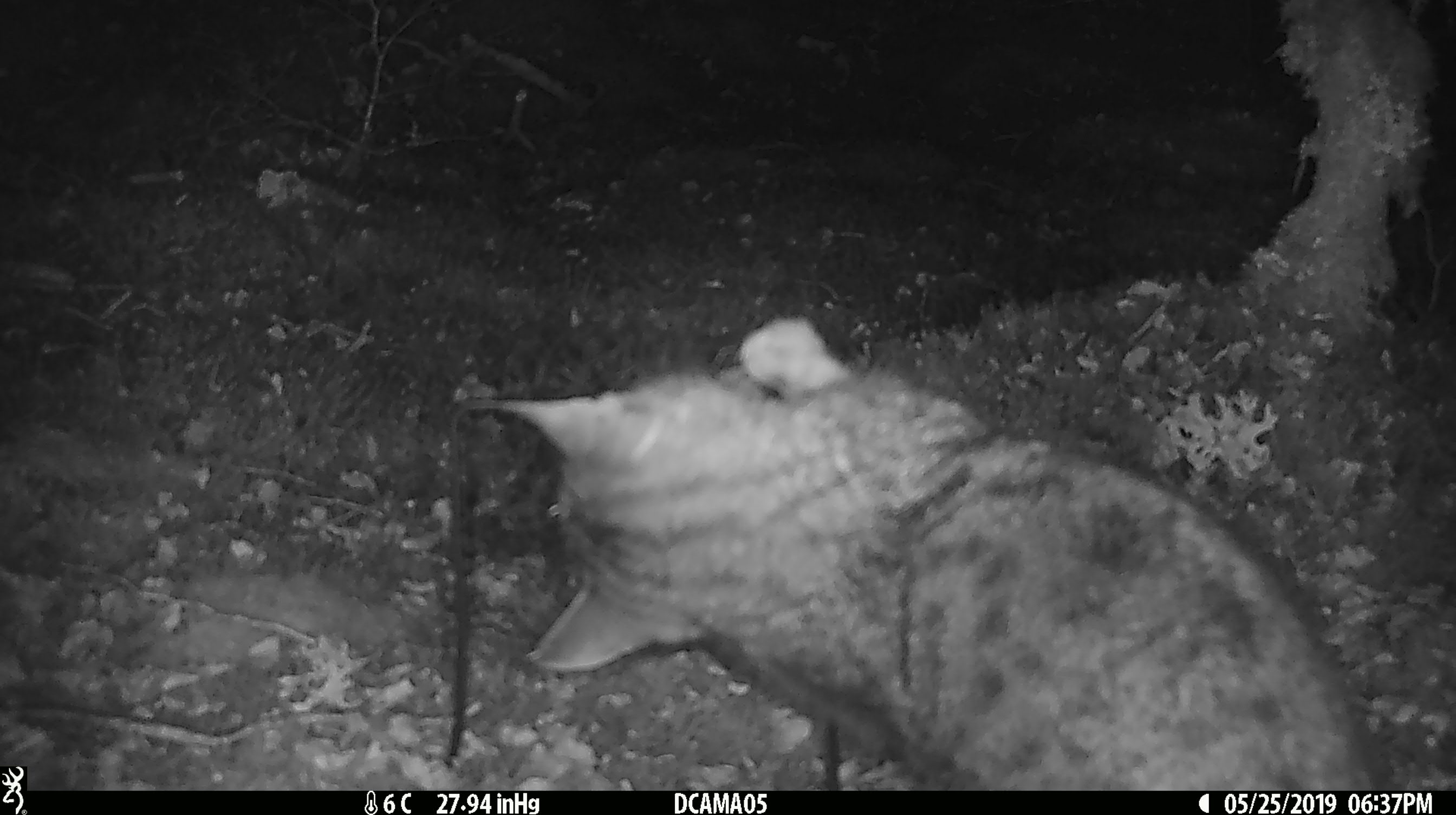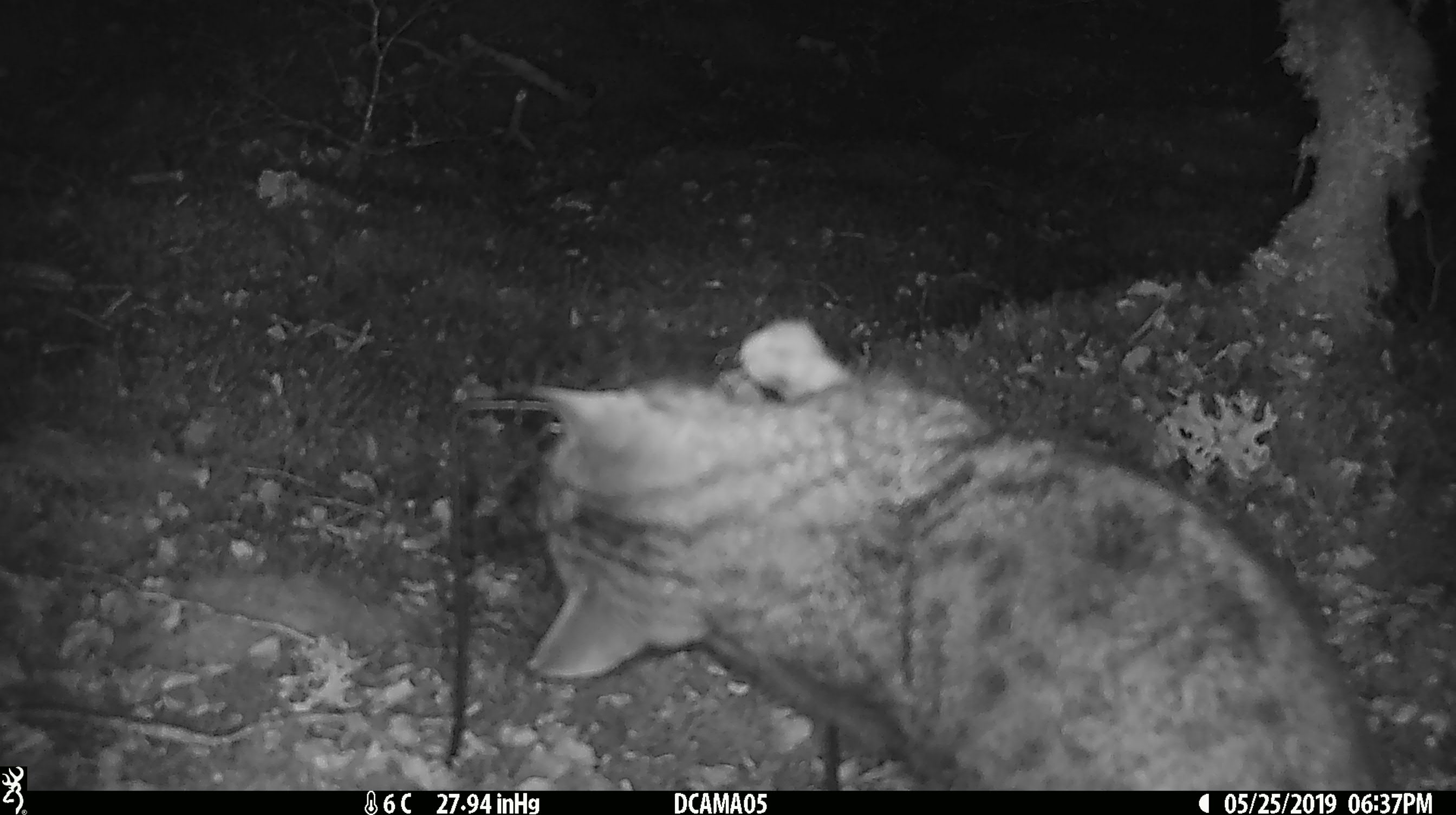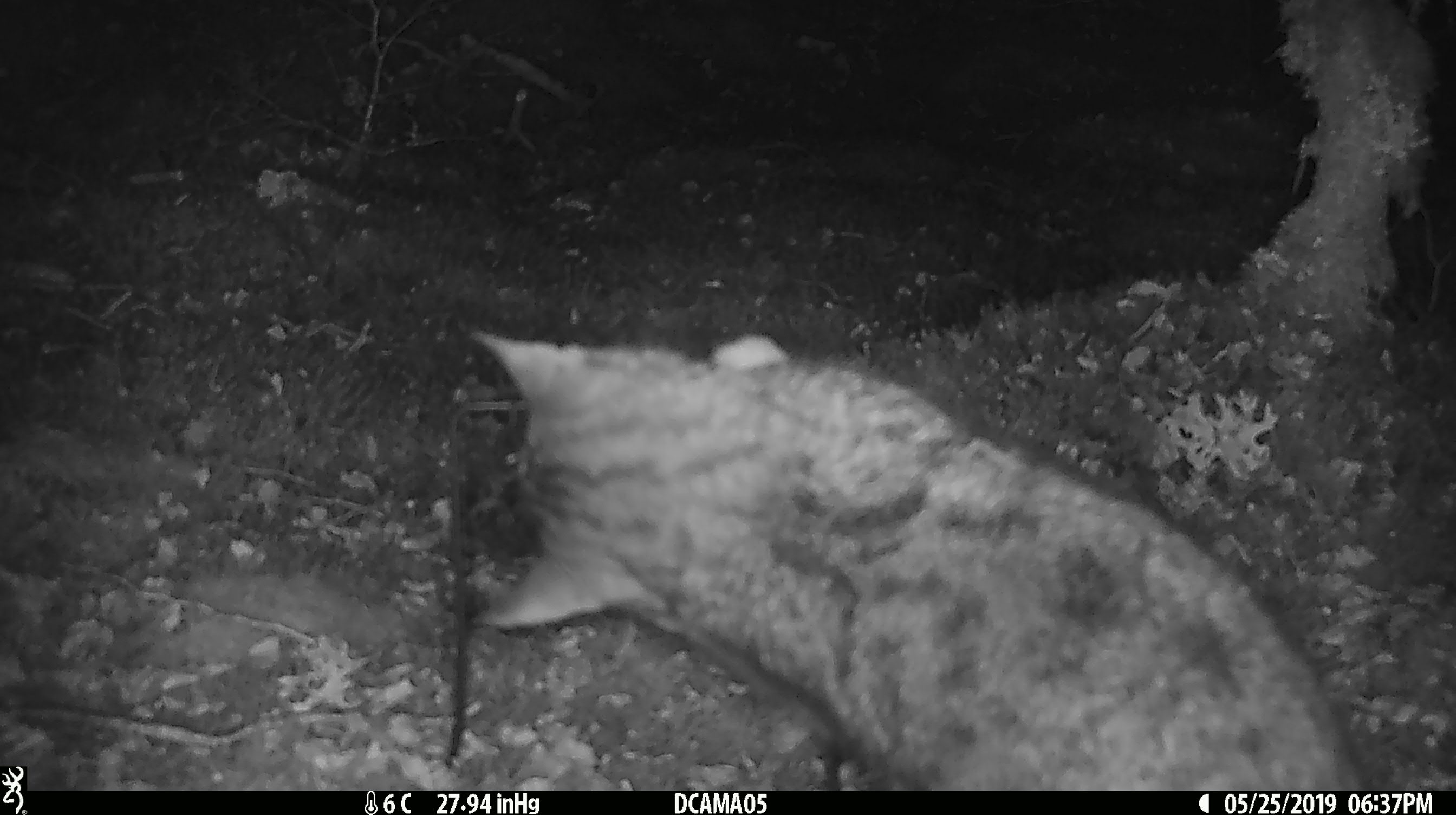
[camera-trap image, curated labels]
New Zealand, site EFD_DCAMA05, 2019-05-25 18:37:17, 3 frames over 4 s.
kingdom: Animalia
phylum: Chordata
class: Mammalia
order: Carnivora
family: Felidae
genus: Felis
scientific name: Felis catus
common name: domestic cat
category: cat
Cat (domestic cat) (Felis catus).